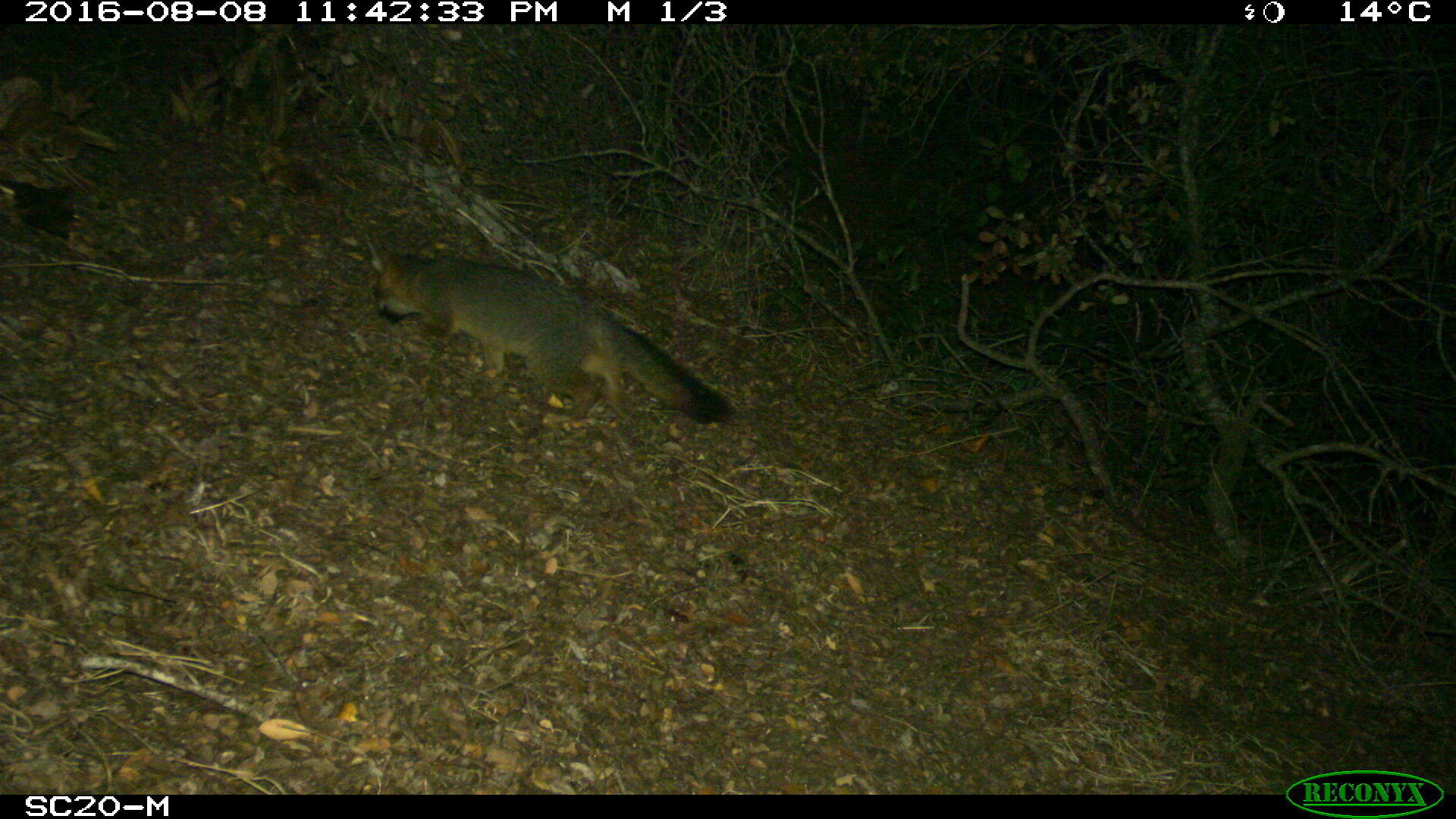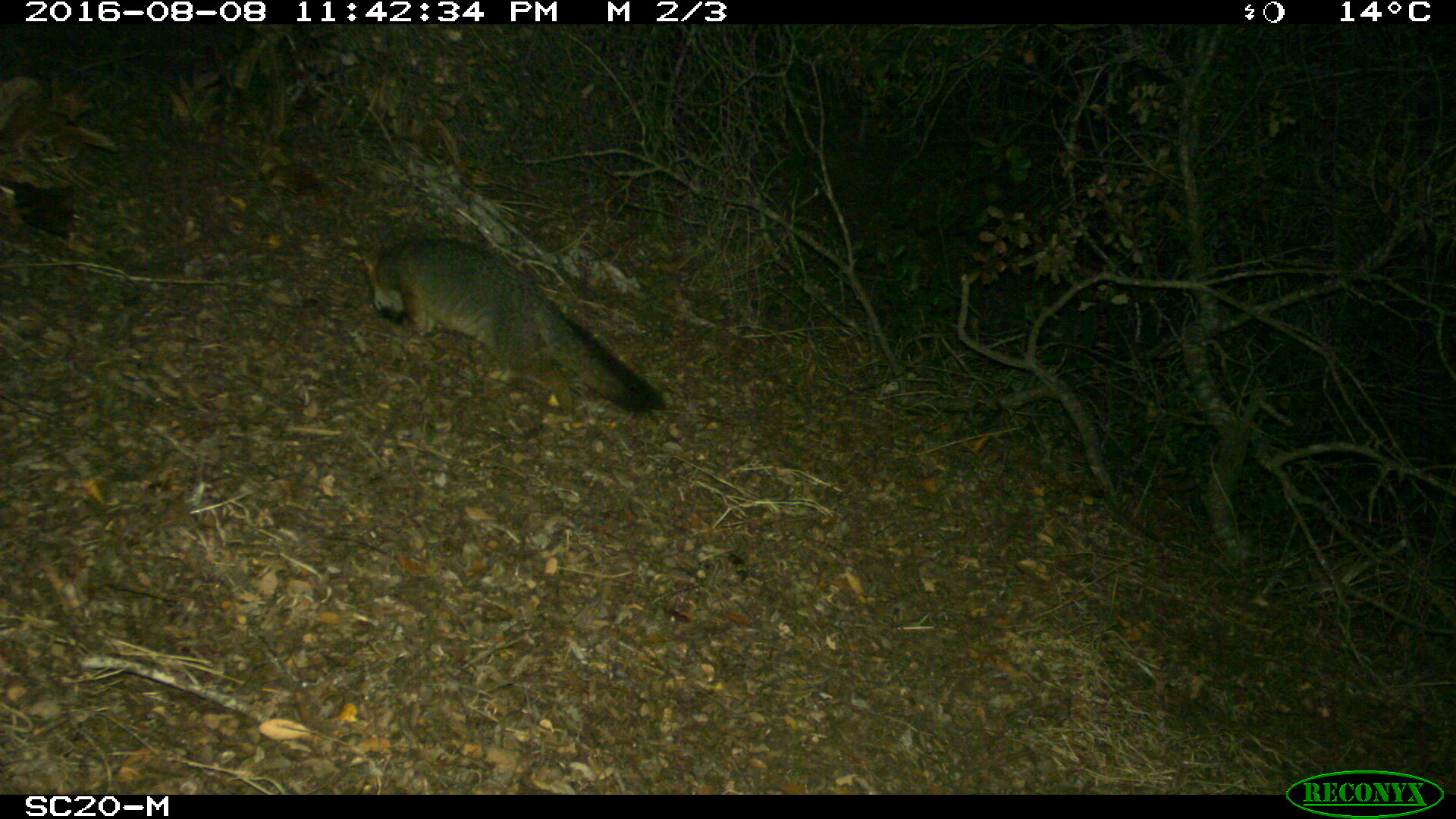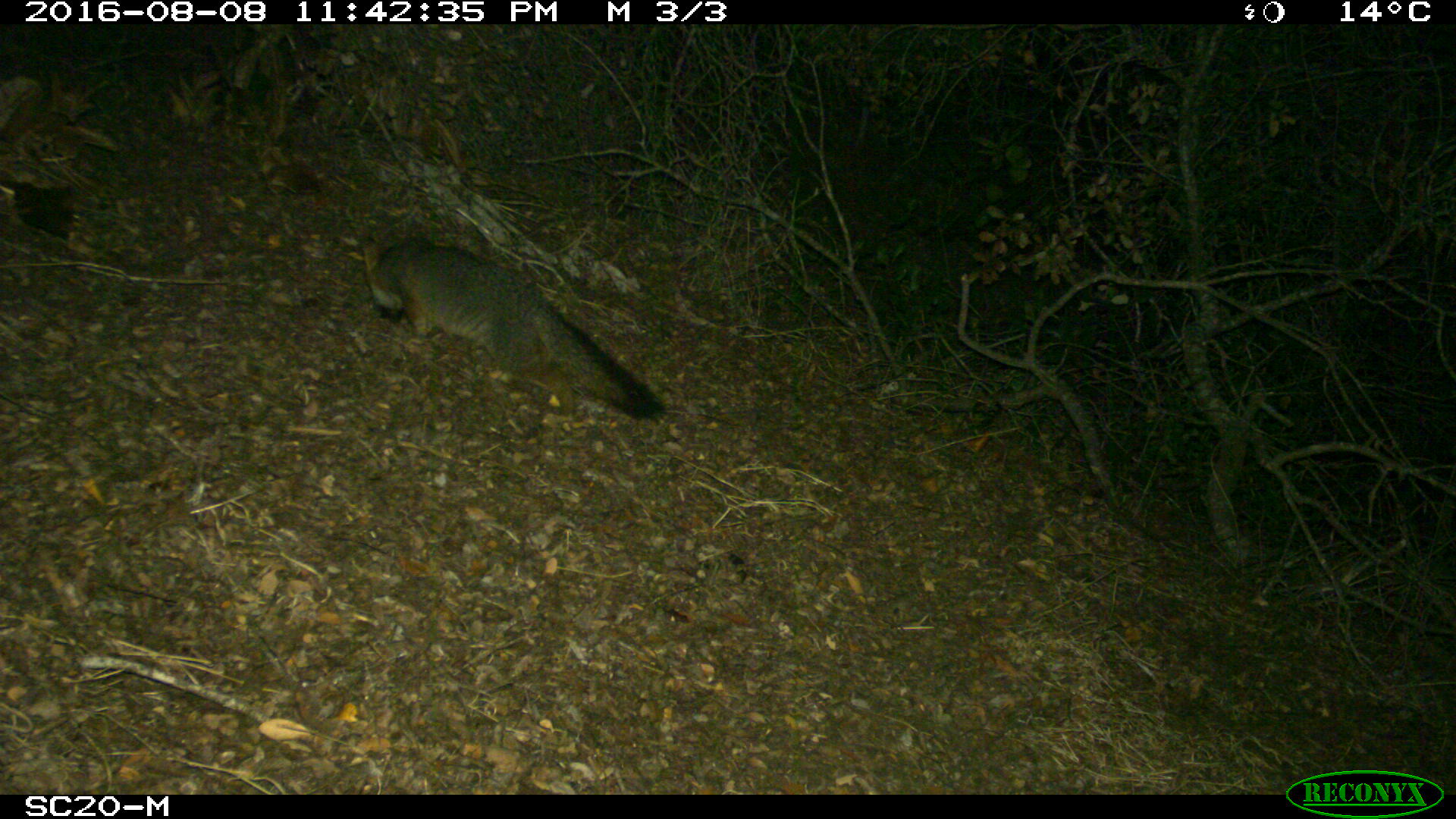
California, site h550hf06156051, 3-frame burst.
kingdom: Animalia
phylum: Chordata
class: Mammalia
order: Carnivora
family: Canidae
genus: Urocyon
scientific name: Urocyon littoralis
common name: island fox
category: fox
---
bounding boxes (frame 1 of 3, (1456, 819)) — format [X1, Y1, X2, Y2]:
fox: [364, 238, 732, 424]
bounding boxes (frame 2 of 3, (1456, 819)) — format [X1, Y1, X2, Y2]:
fox: [356, 234, 662, 416]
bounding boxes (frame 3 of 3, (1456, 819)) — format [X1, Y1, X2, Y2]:
fox: [361, 235, 667, 422]